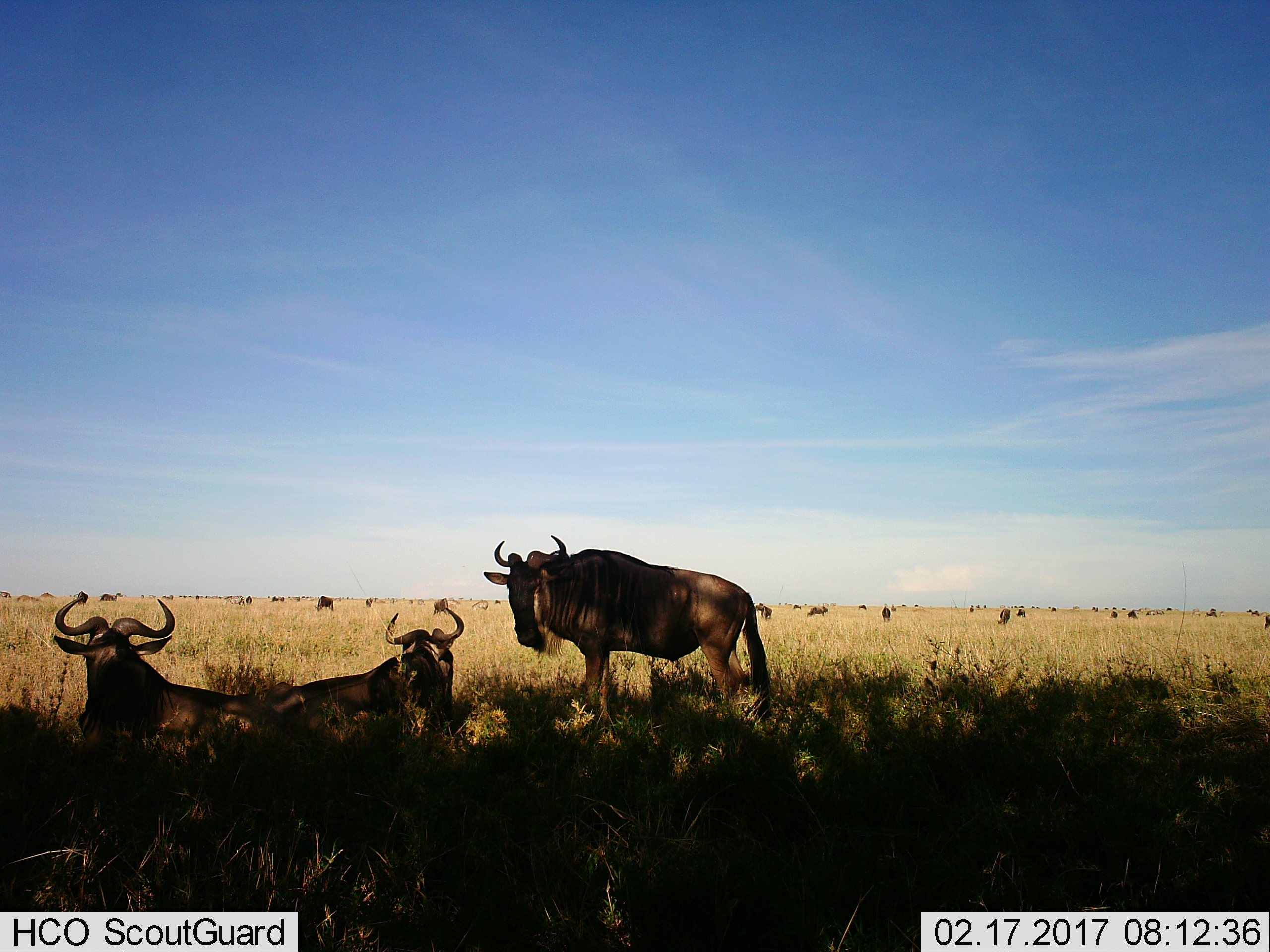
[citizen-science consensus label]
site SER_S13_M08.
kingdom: Animalia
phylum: Chordata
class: Mammalia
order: Artiodactyla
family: Bovidae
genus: Connochaetes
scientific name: Connochaetes taurinus taurinus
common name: blue wildebeest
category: wildebeestblue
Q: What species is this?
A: Wildebeestblue (blue wildebeest) (Connochaetes taurinus taurinus).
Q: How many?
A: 11-50.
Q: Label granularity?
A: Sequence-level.